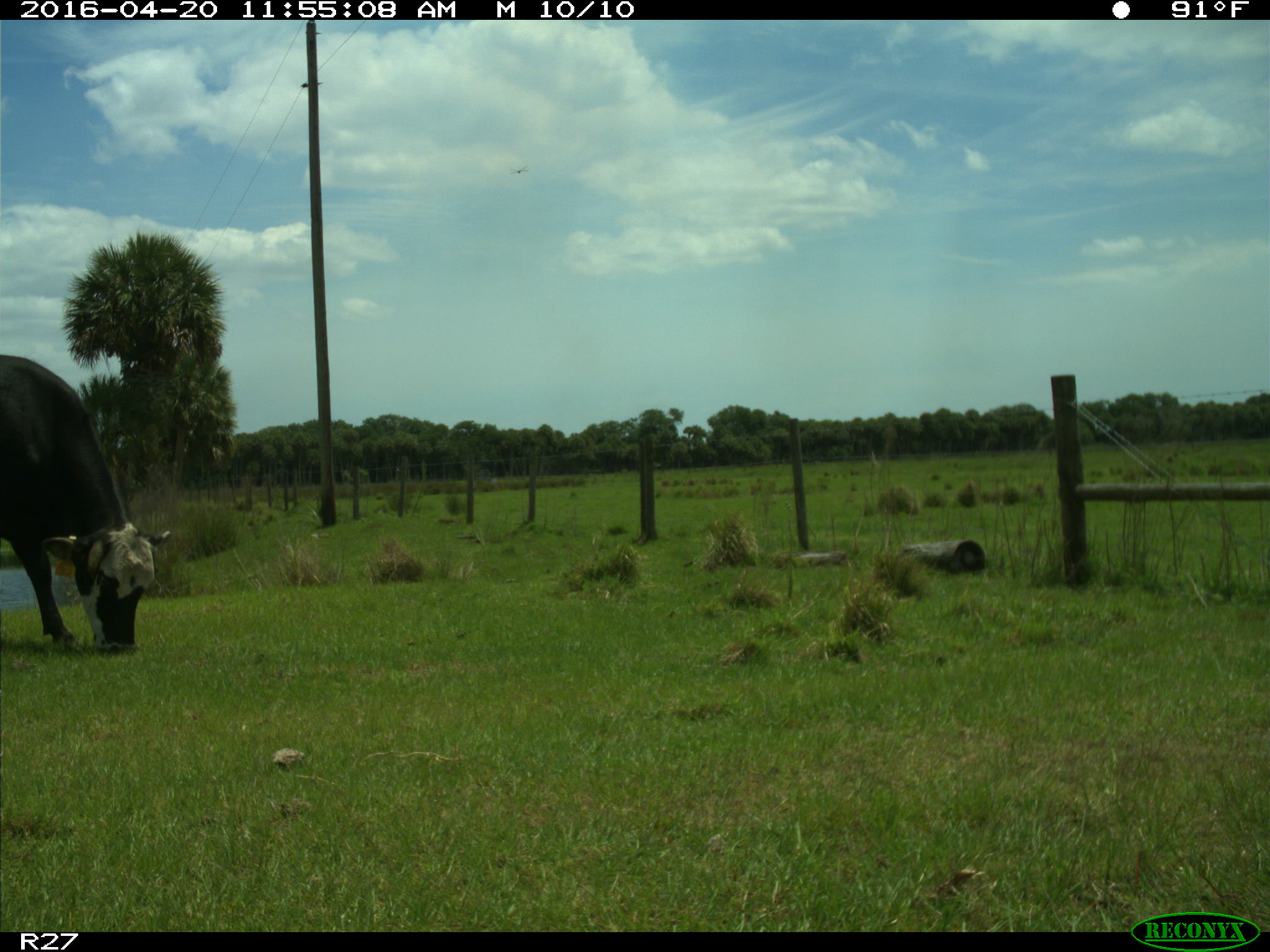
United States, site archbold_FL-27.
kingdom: Animalia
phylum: Chordata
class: Mammalia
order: Artiodactyla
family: Bovidae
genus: Bos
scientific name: Bos taurus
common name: domestic cow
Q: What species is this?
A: Bos taurus (domestic cow).